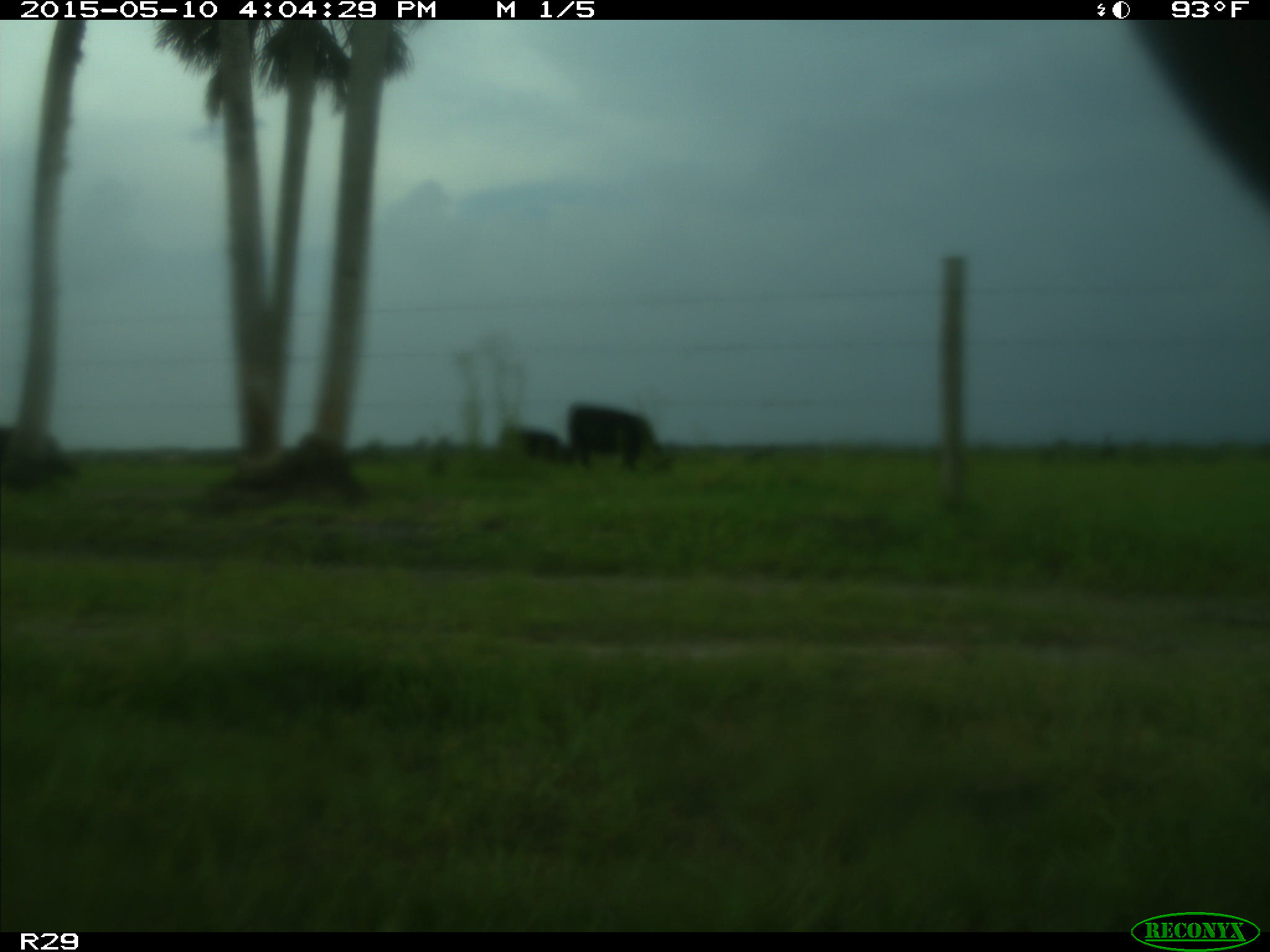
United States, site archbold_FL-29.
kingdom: Animalia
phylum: Chordata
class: Mammalia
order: Artiodactyla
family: Bovidae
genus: Bos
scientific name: Bos taurus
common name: domestic cow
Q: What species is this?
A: Bos taurus (domestic cow).